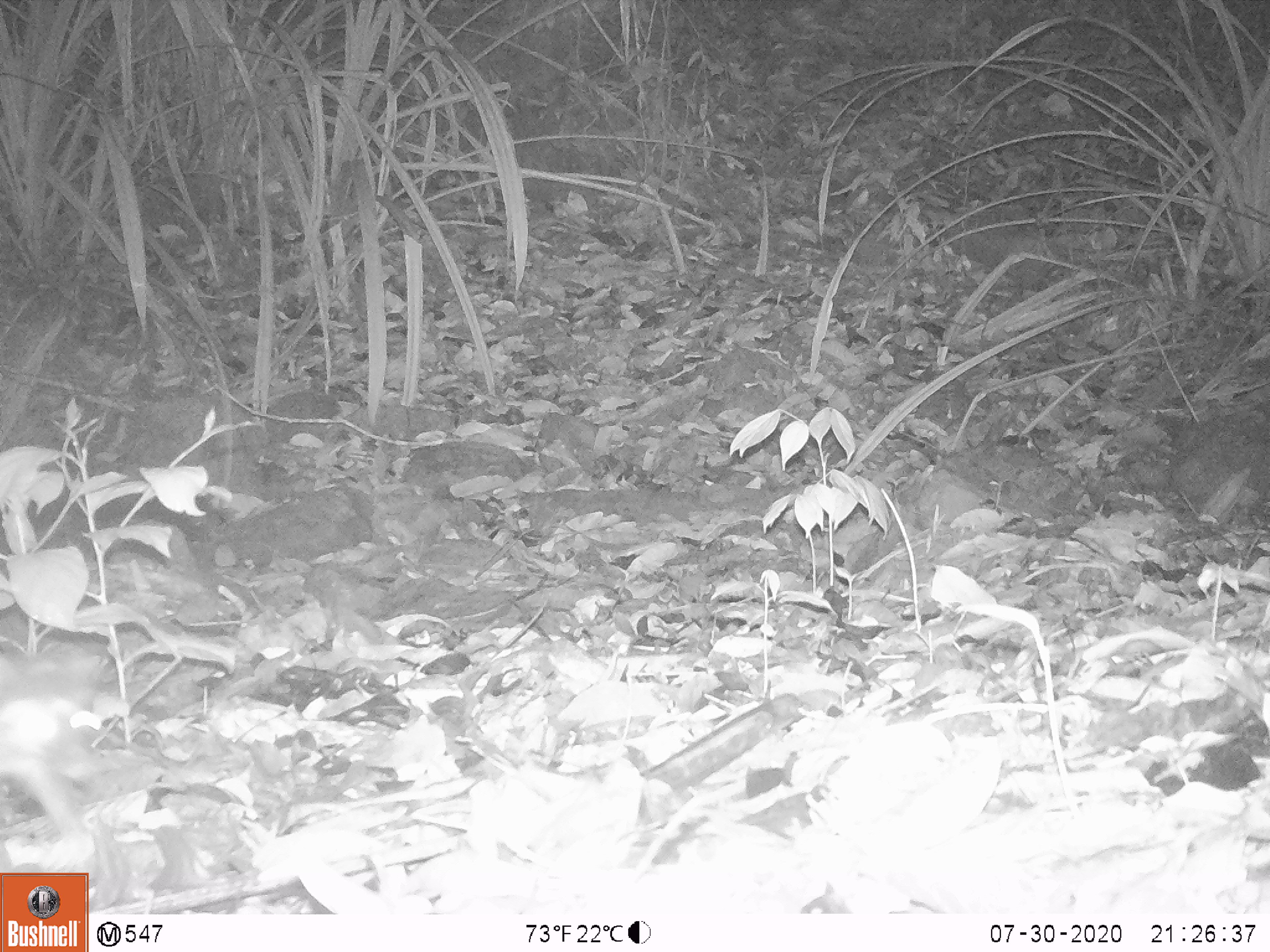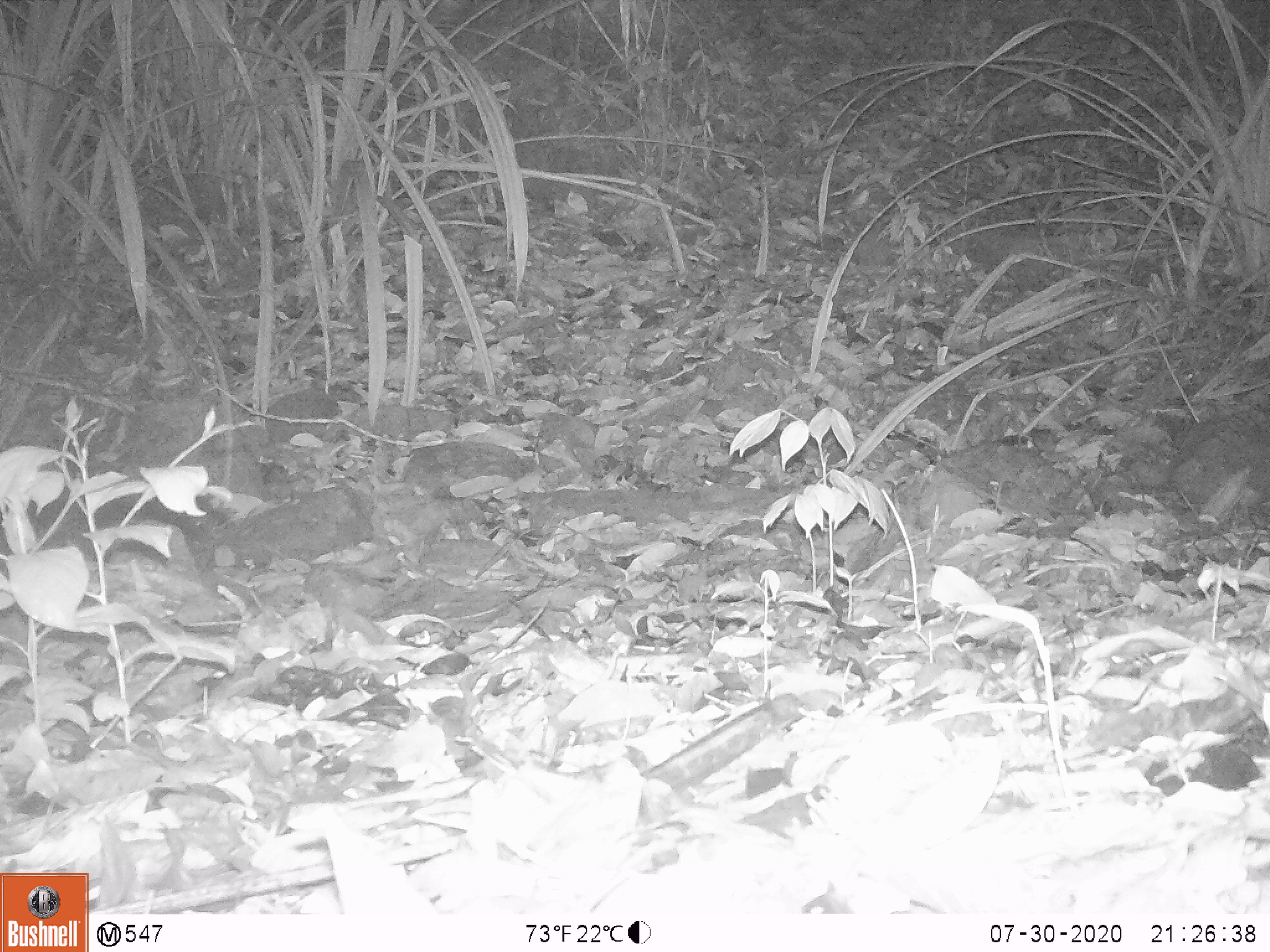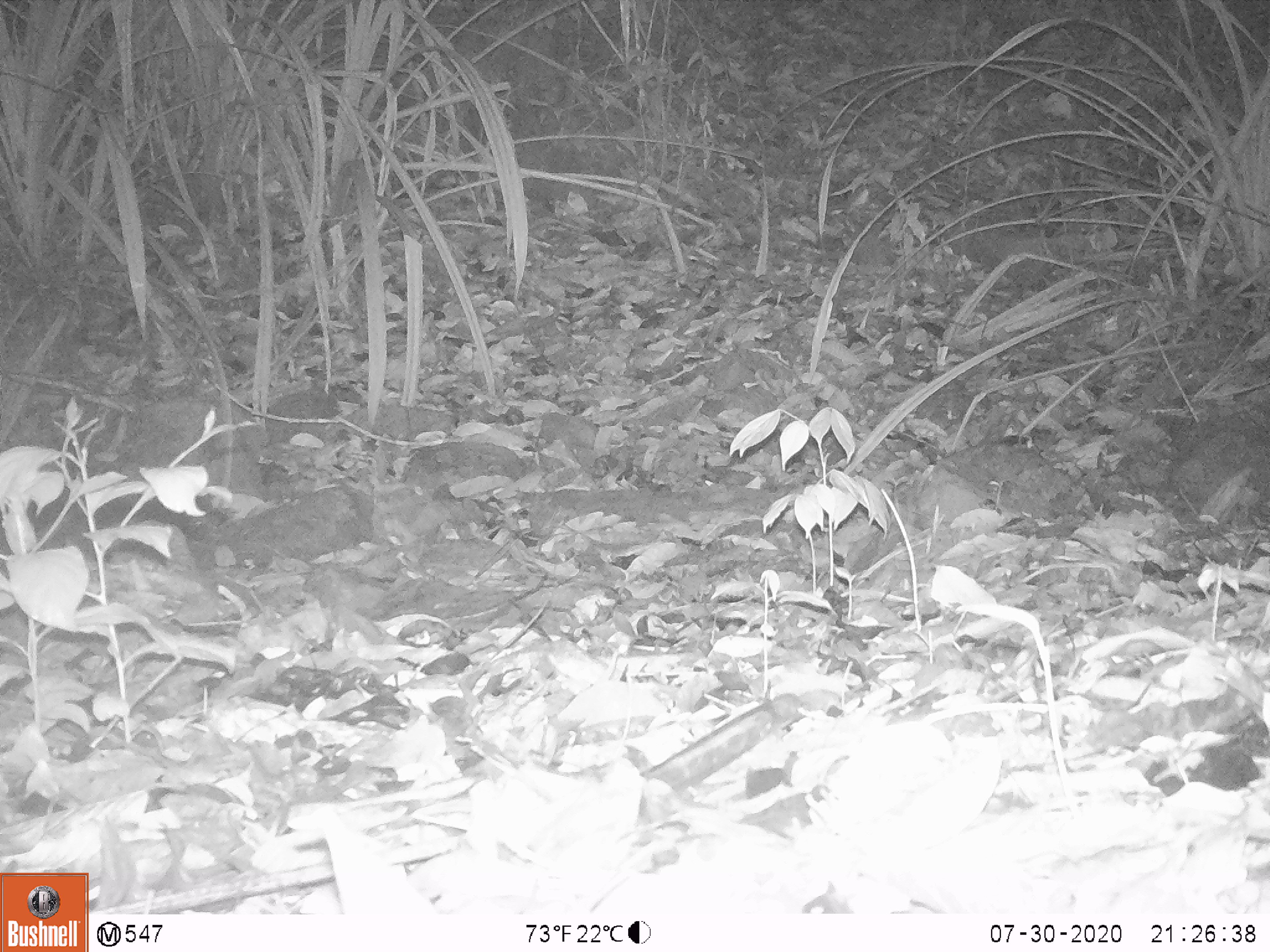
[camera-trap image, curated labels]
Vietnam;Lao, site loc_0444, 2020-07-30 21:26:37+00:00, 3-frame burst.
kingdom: Animalia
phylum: Chordata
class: Mammalia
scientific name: Mammalia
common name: mammal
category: unidentified small mammal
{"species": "unidentified small mammal (mammal) (Mammalia)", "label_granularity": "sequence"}